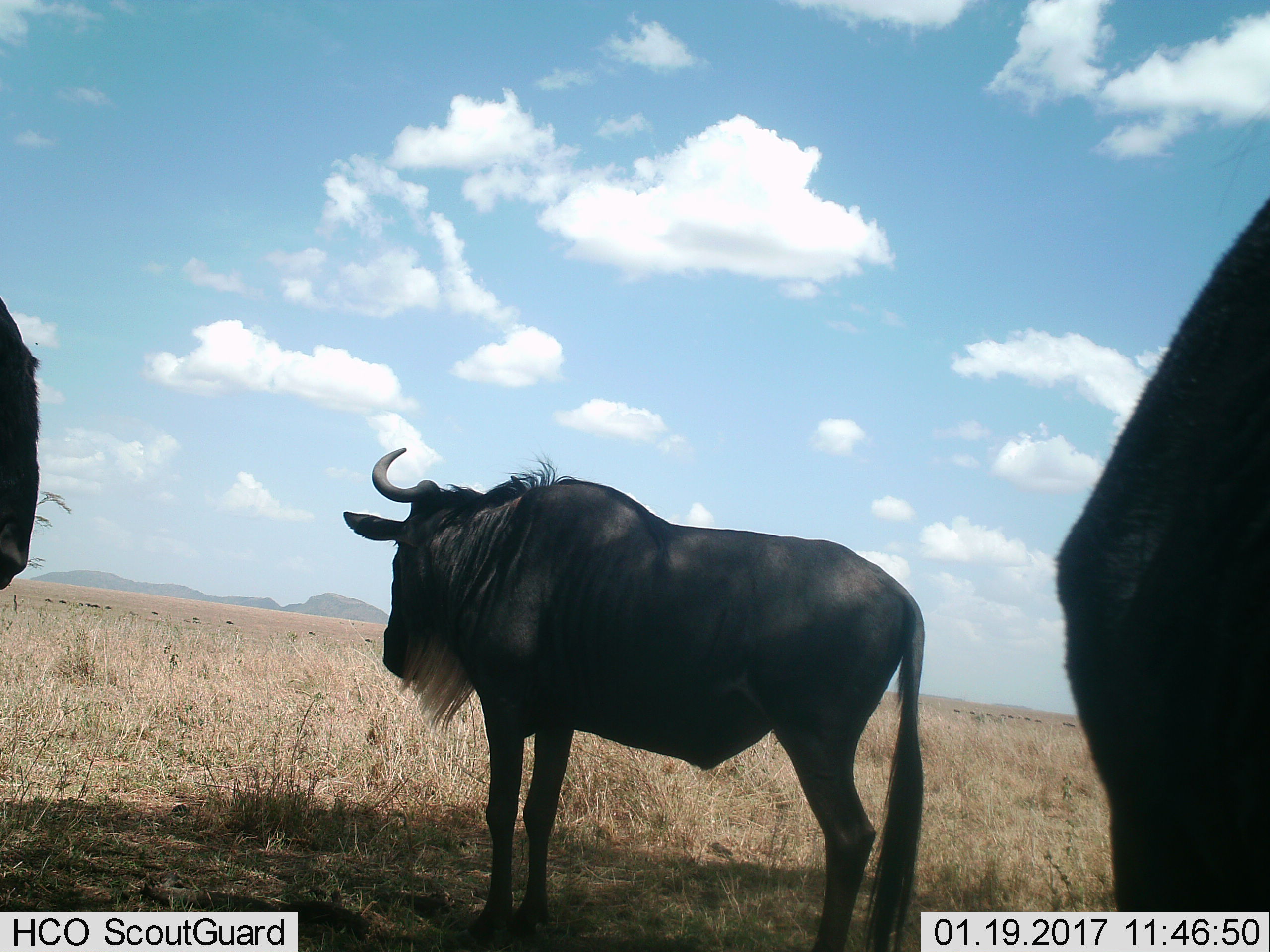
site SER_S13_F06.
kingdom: Animalia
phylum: Chordata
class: Mammalia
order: Artiodactyla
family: Bovidae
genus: Connochaetes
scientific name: Connochaetes taurinus taurinus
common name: blue wildebeest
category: wildebeestblue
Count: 11-50.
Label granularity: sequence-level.